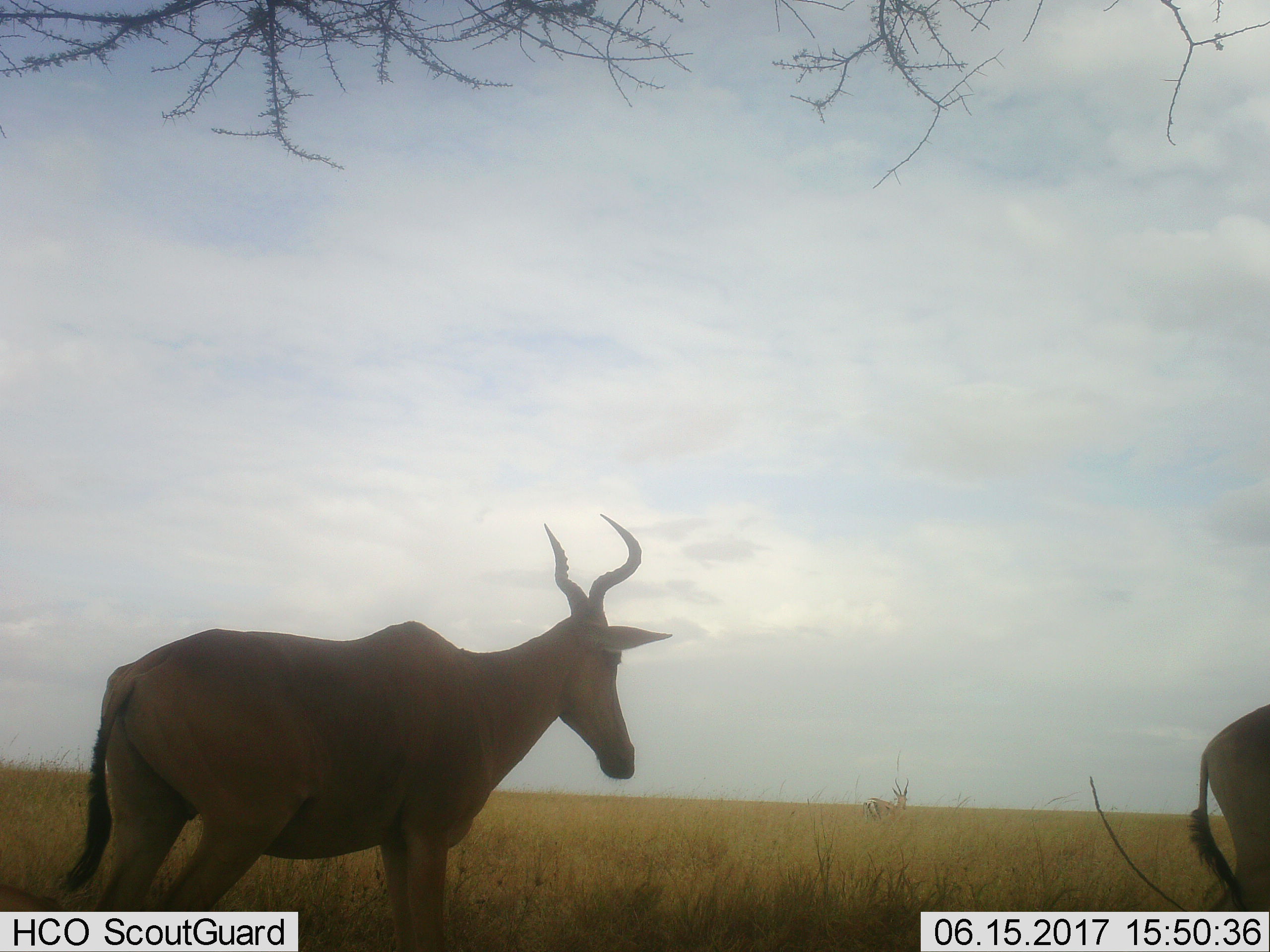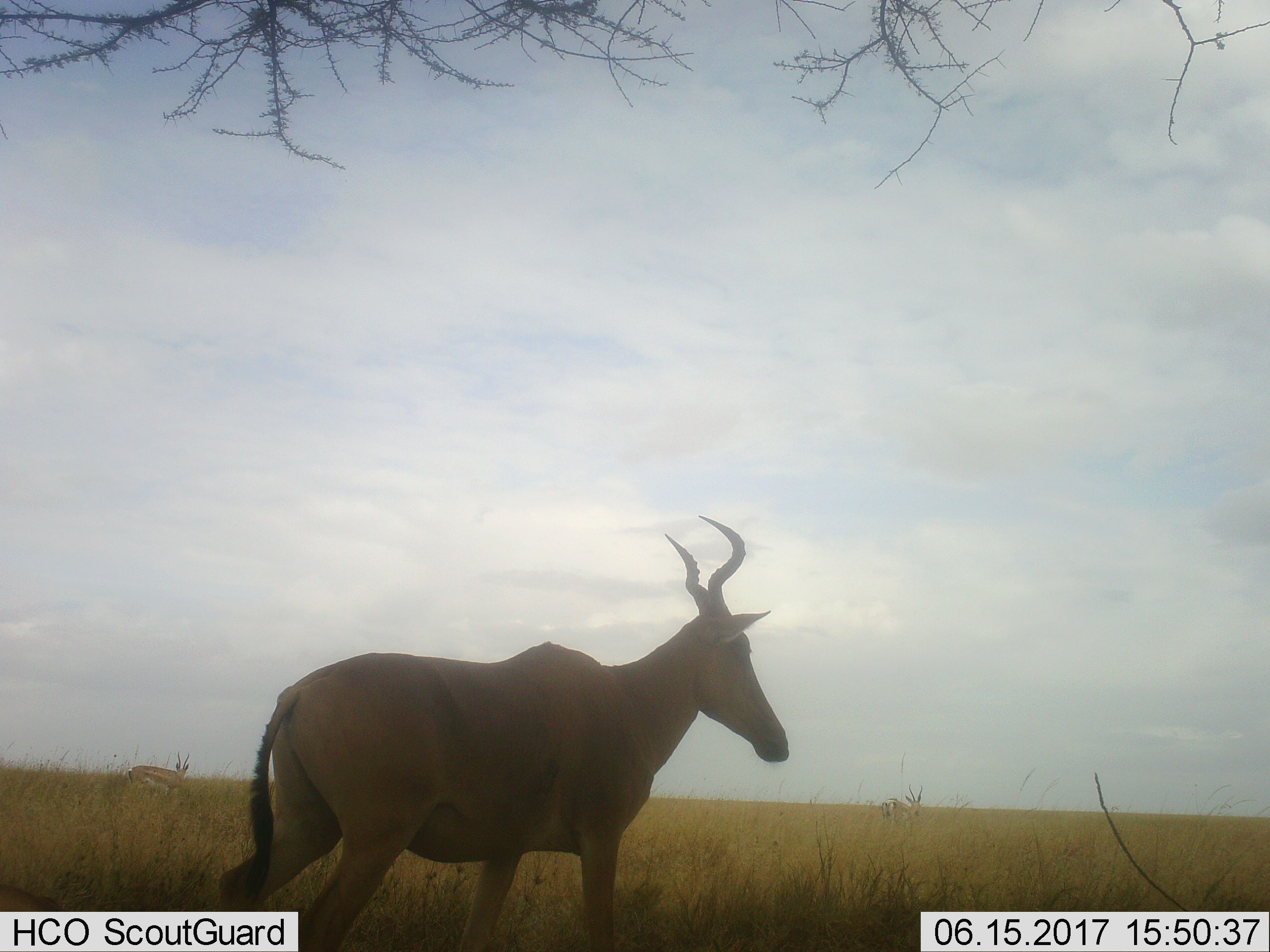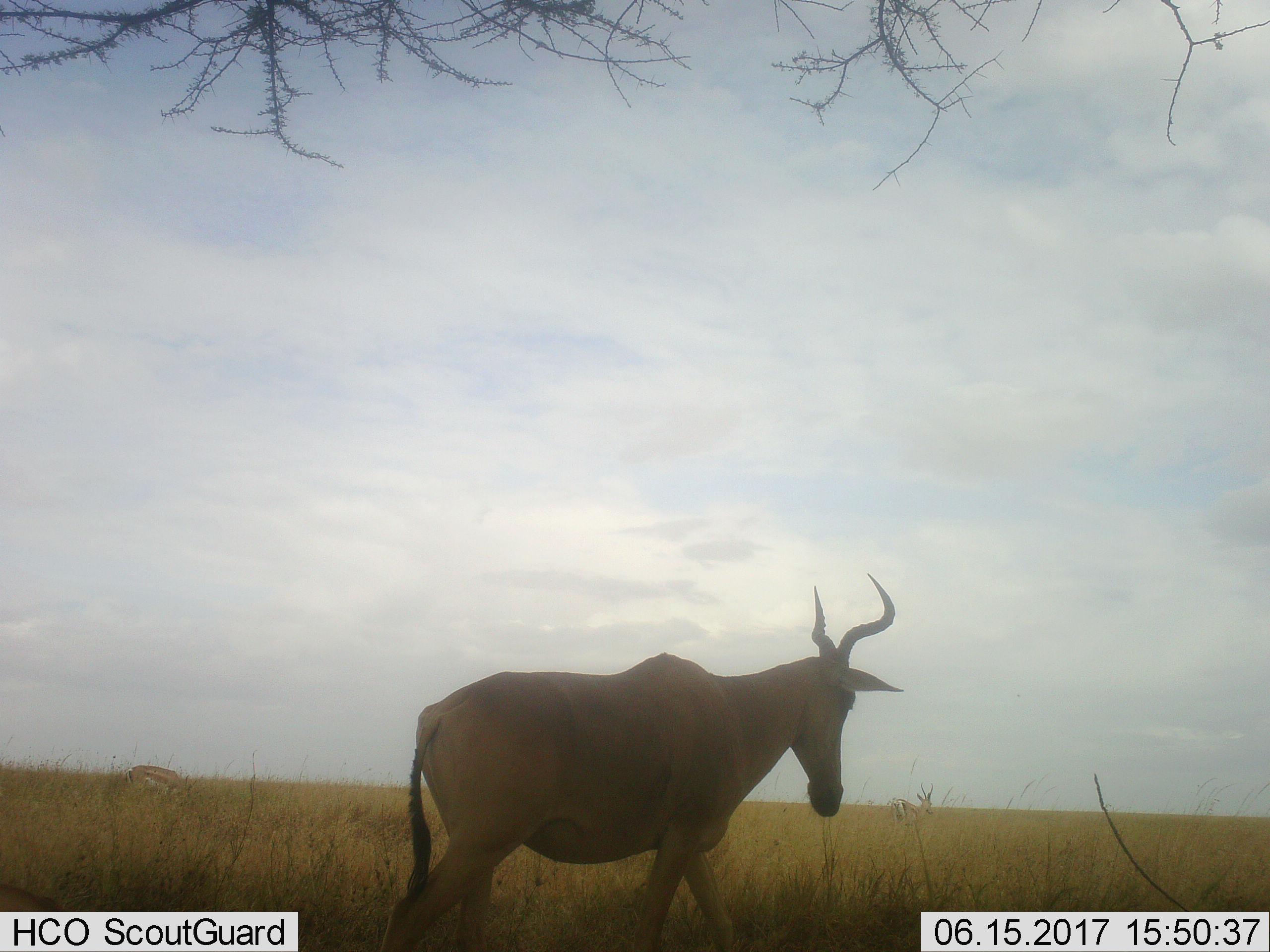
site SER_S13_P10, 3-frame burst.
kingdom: Animalia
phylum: Chordata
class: Mammalia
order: Artiodactyla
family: Bovidae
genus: Alcelaphus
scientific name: Alcelaphus buselaphus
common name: hartebeest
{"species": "hartebeest (Alcelaphus buselaphus)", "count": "2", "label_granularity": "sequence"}